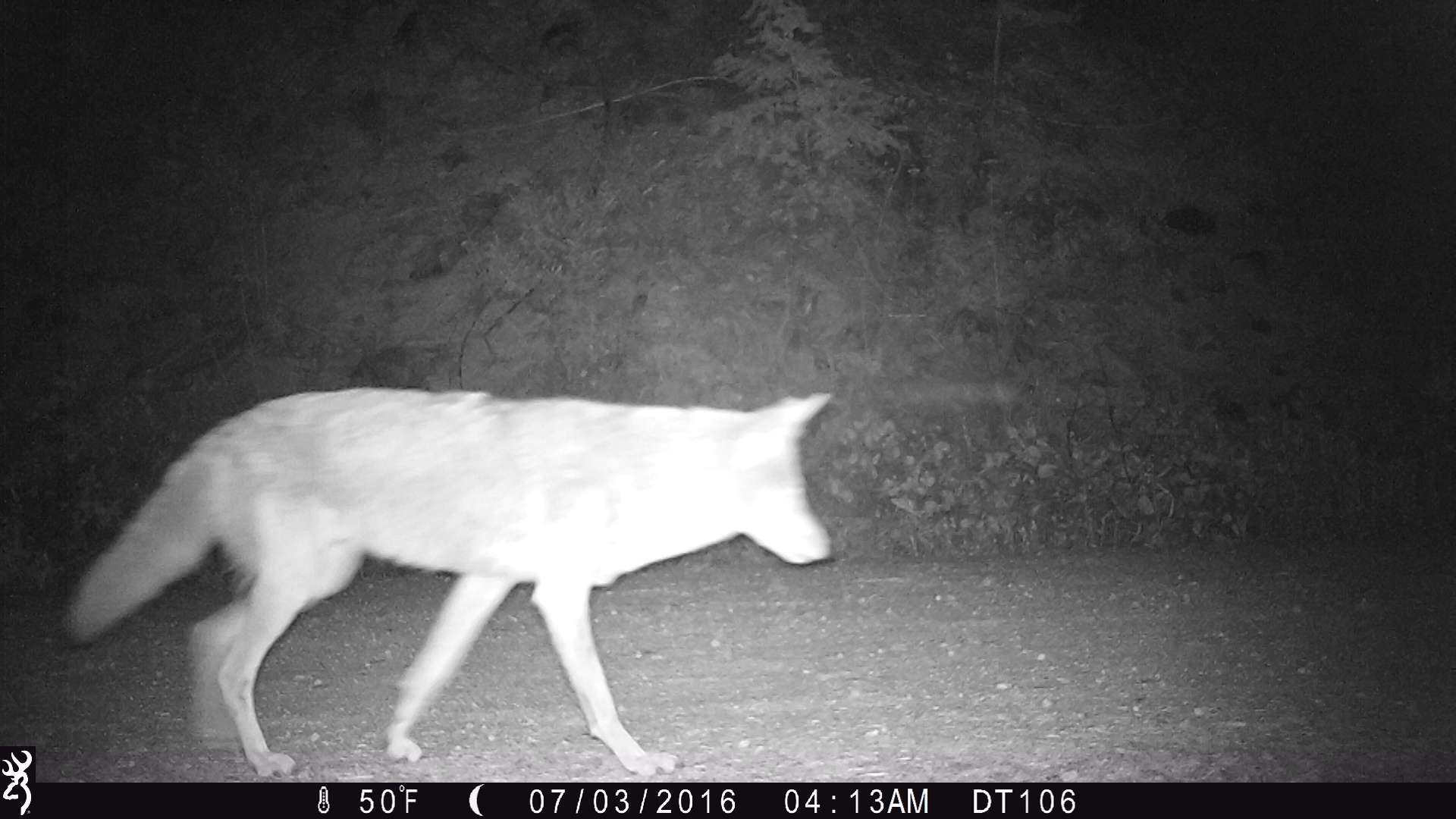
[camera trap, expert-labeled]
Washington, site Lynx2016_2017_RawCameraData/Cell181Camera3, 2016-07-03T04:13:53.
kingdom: Animalia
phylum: Chordata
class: Mammalia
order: Carnivora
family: Canidae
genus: Canis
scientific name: Canis latrans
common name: coyote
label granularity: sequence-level